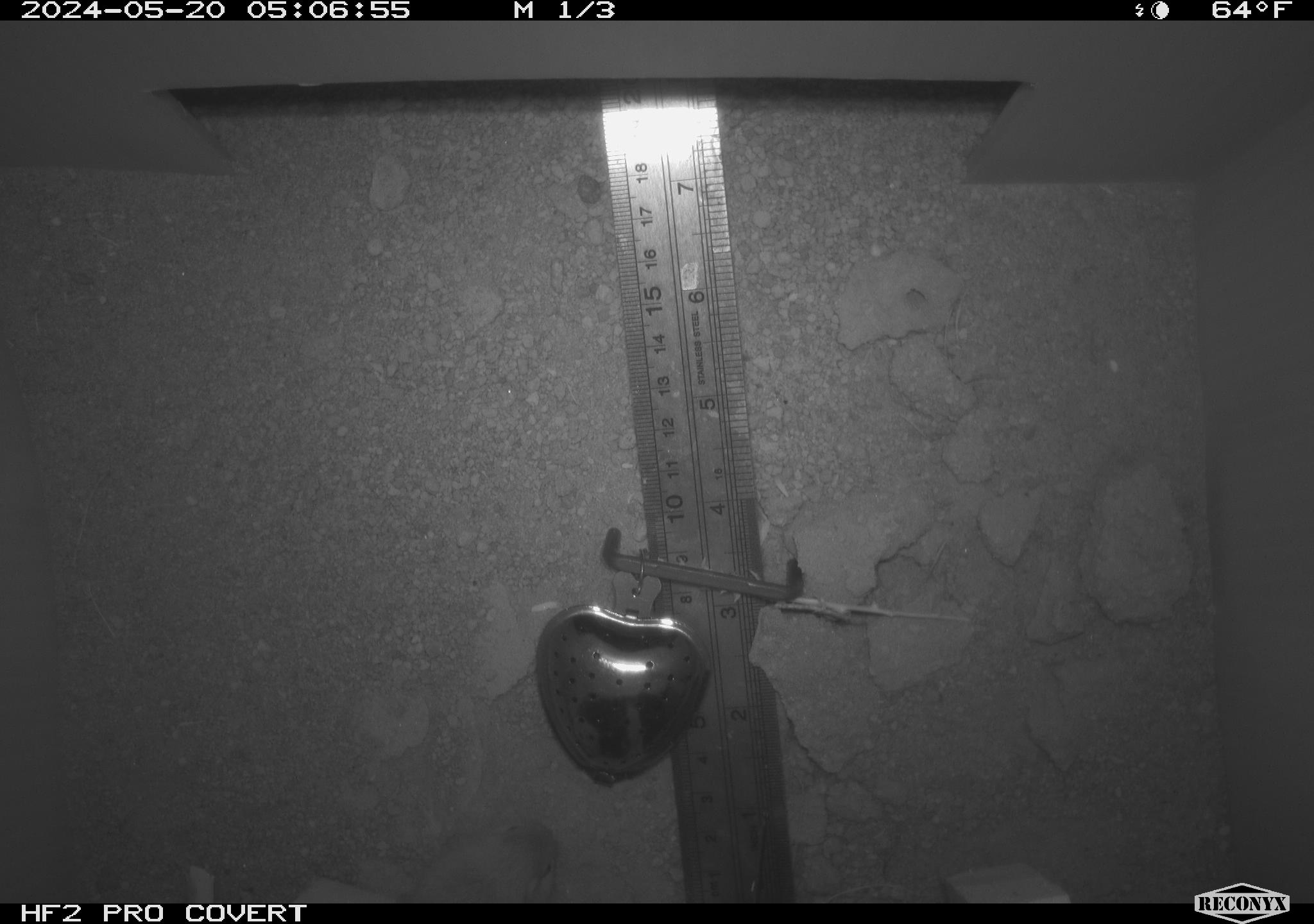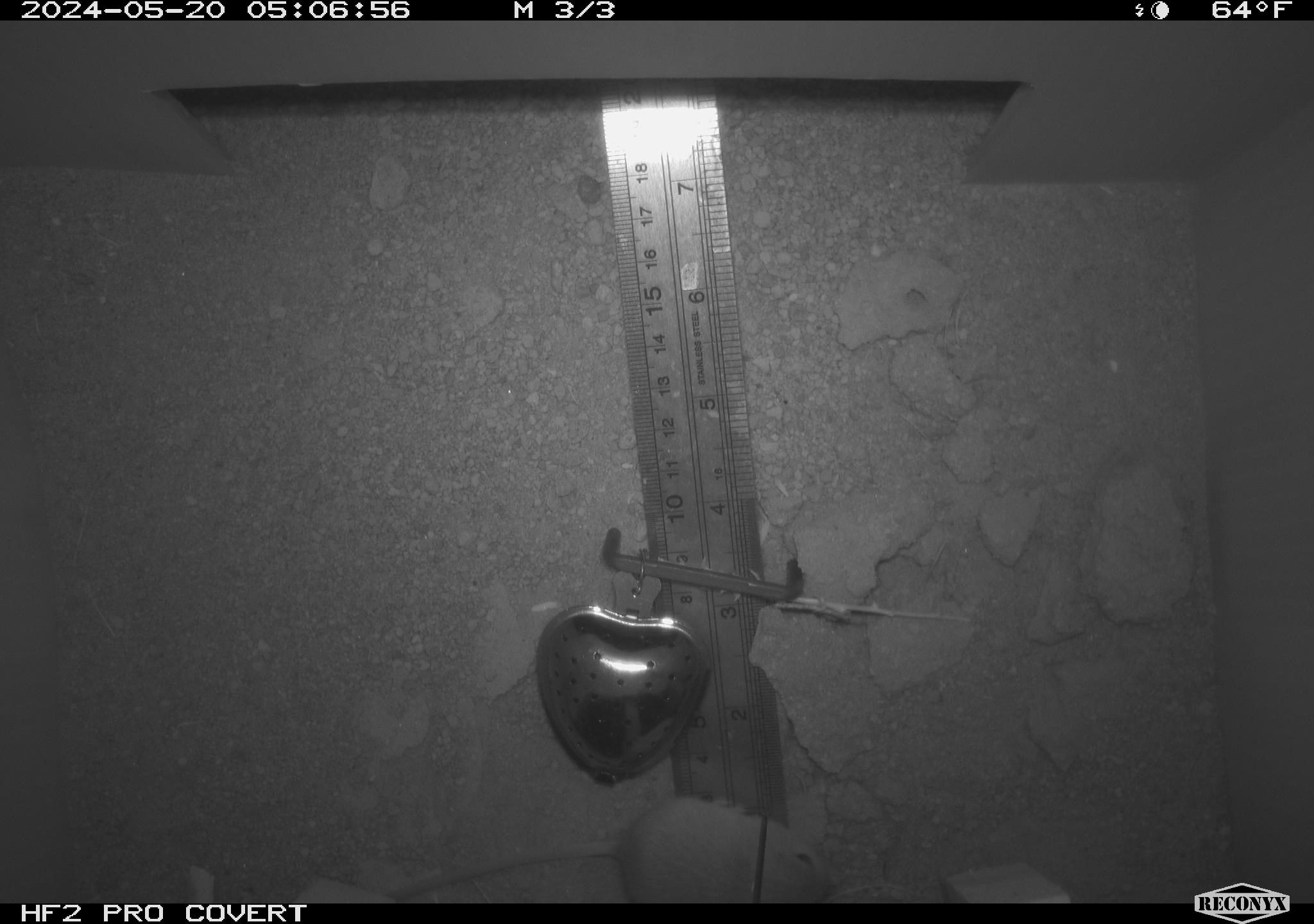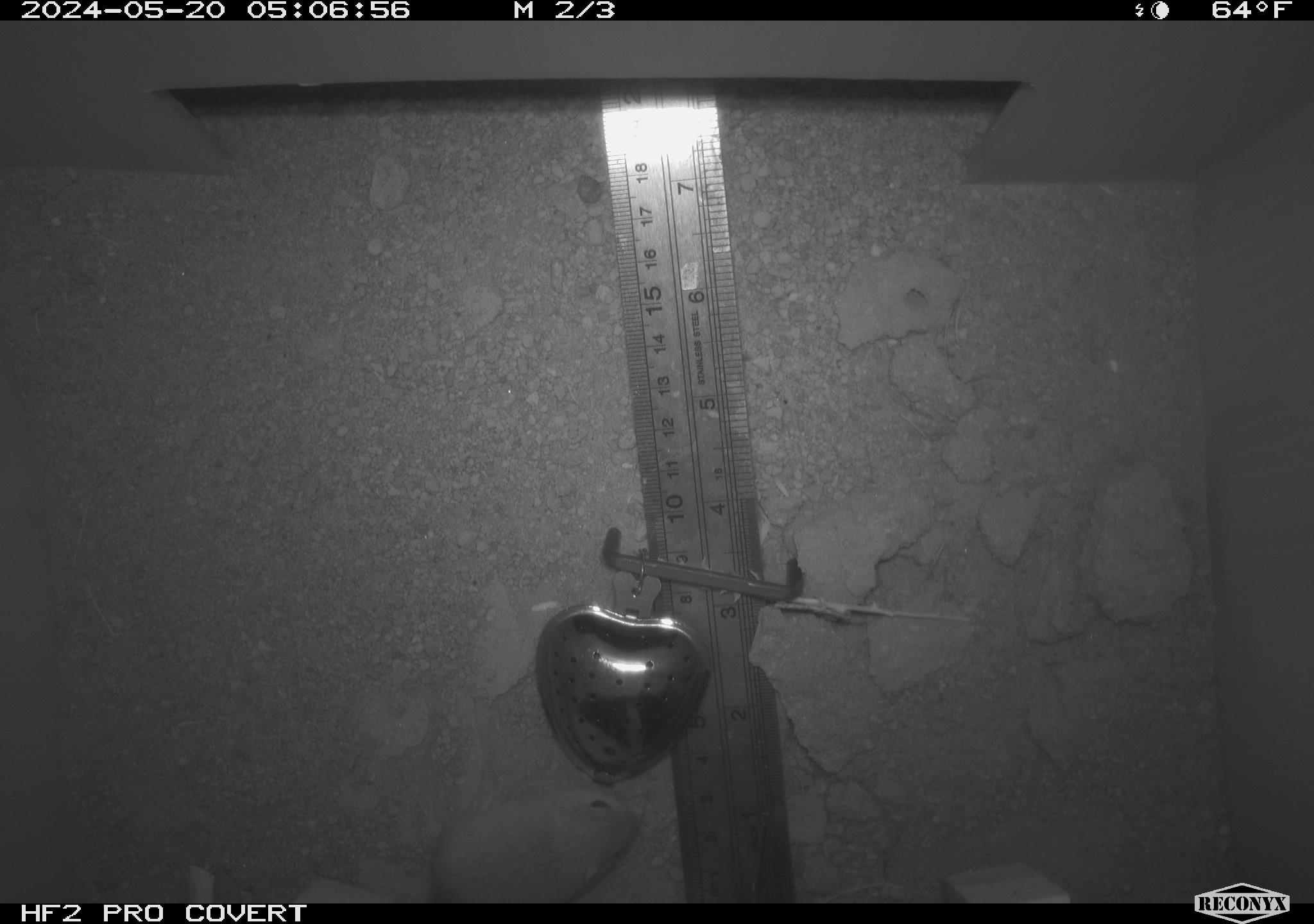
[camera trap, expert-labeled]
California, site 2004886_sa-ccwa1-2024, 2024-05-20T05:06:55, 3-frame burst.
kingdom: Animalia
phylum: Chordata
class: Mammalia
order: Rodentia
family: Heteromyidae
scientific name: Heteromyidae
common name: kangaroo rats and pocket mice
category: heteromyidae family